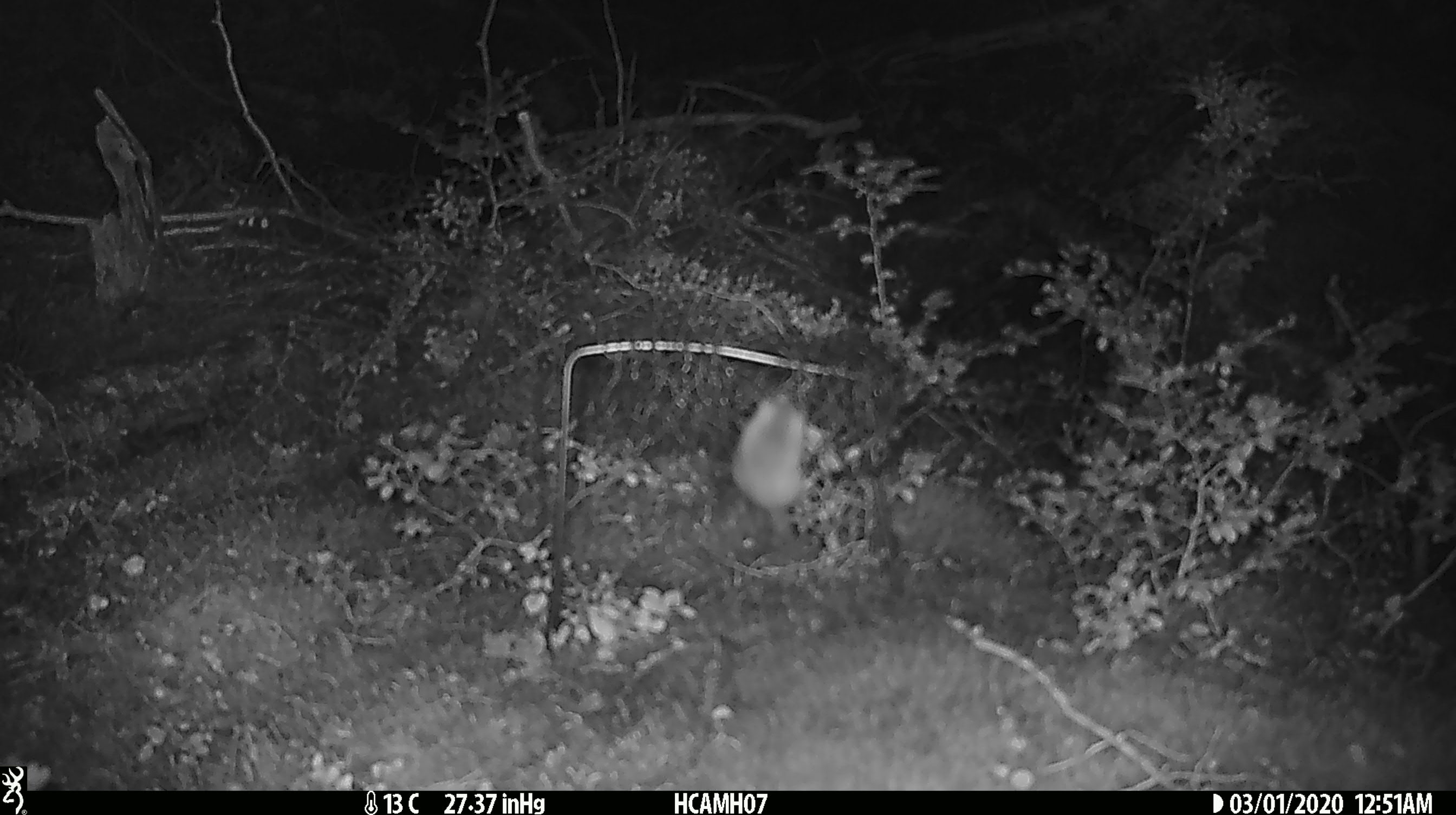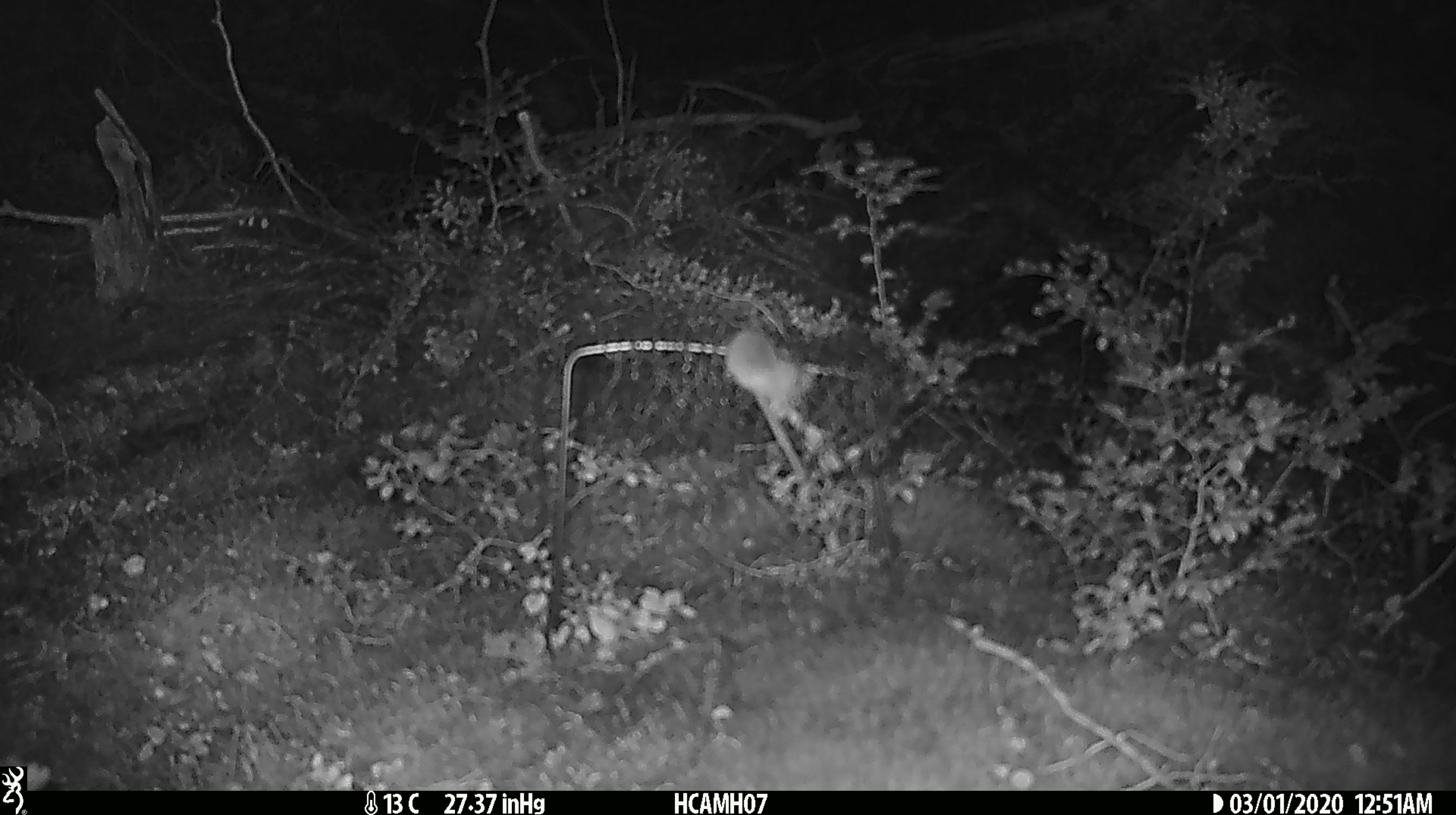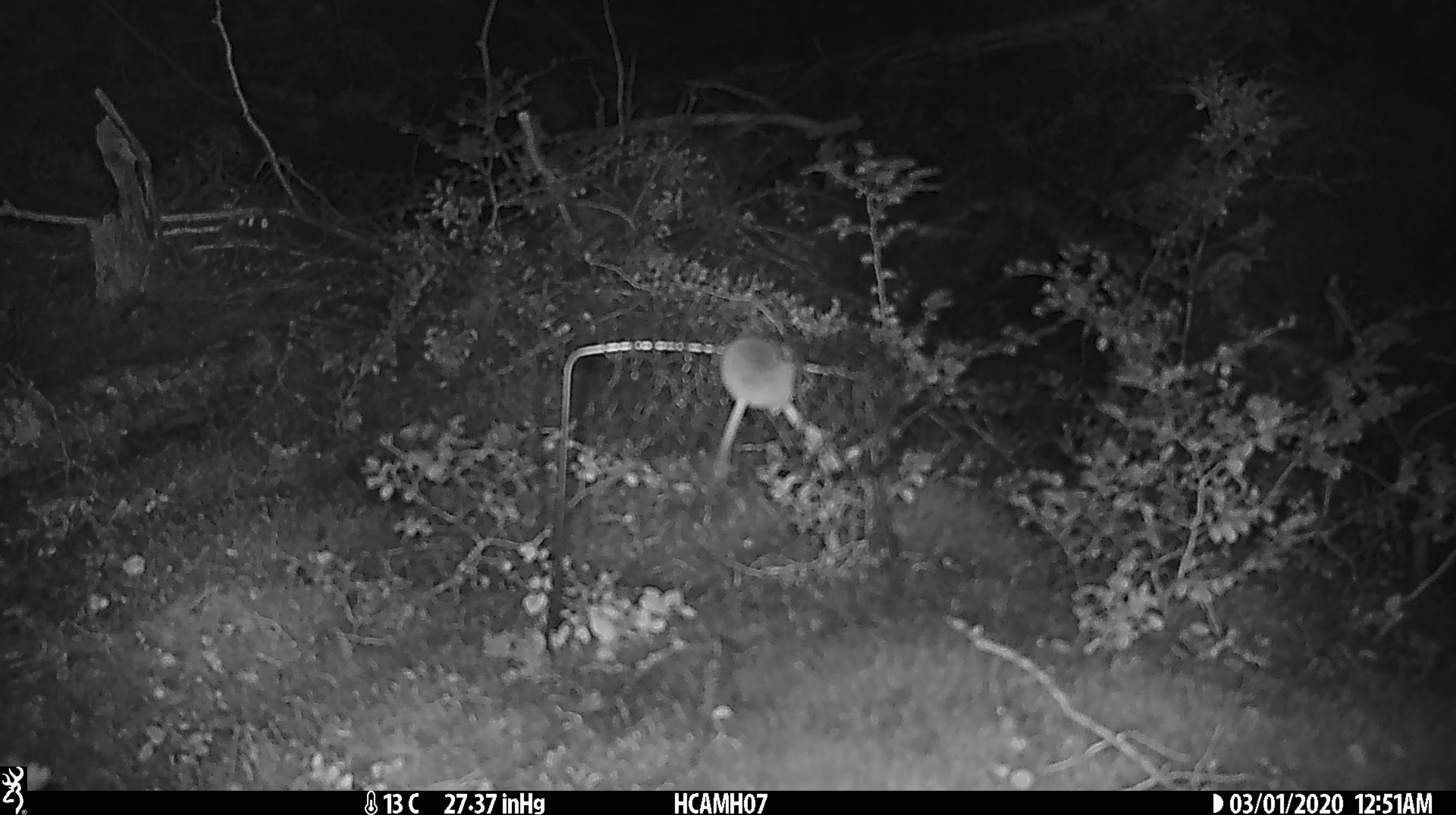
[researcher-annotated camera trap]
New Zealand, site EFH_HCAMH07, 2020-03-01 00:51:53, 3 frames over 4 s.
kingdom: Animalia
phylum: Chordata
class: Mammalia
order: Rodentia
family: Muridae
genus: Mus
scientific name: Mus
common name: mouse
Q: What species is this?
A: Mouse (Mus).